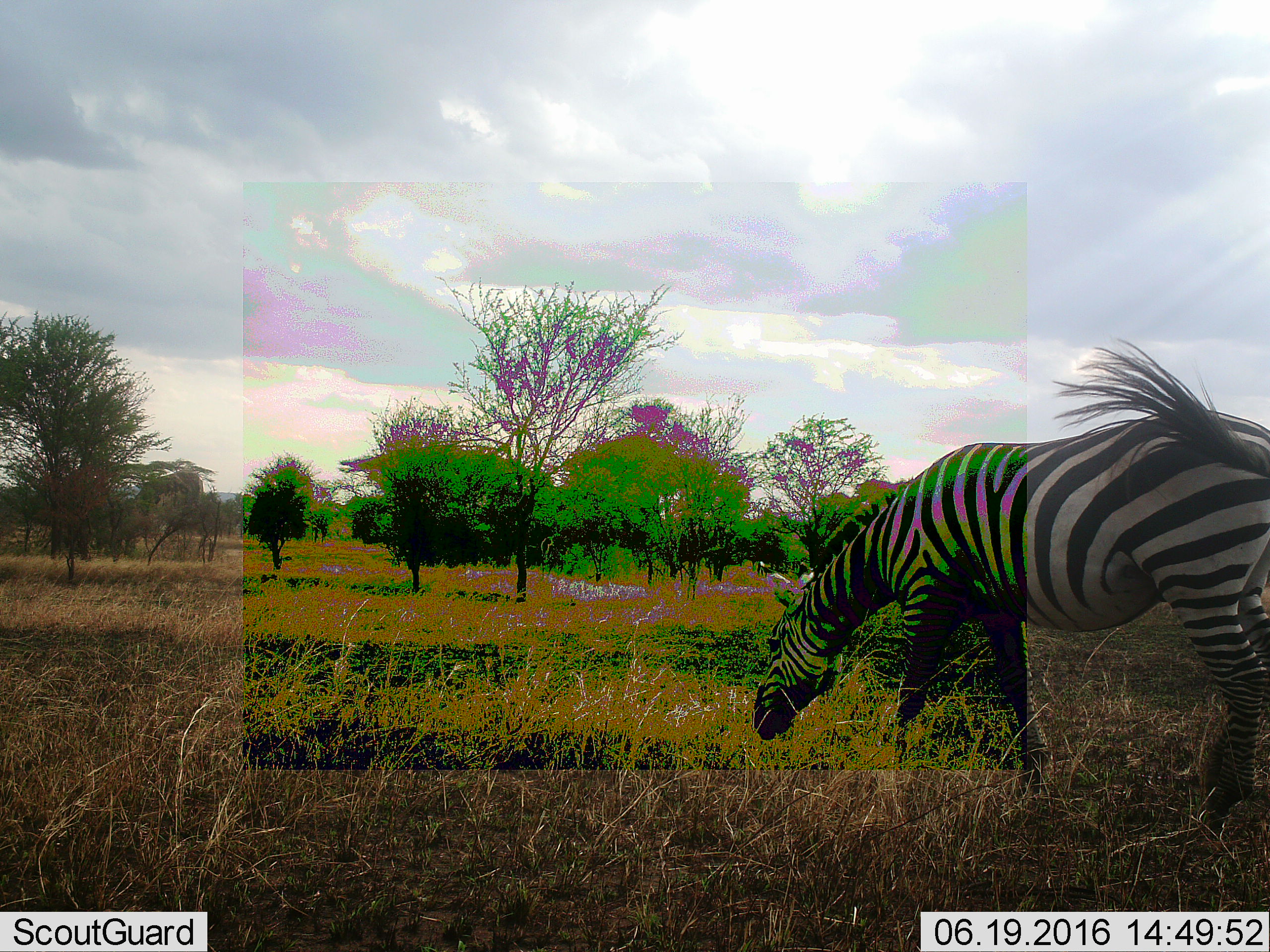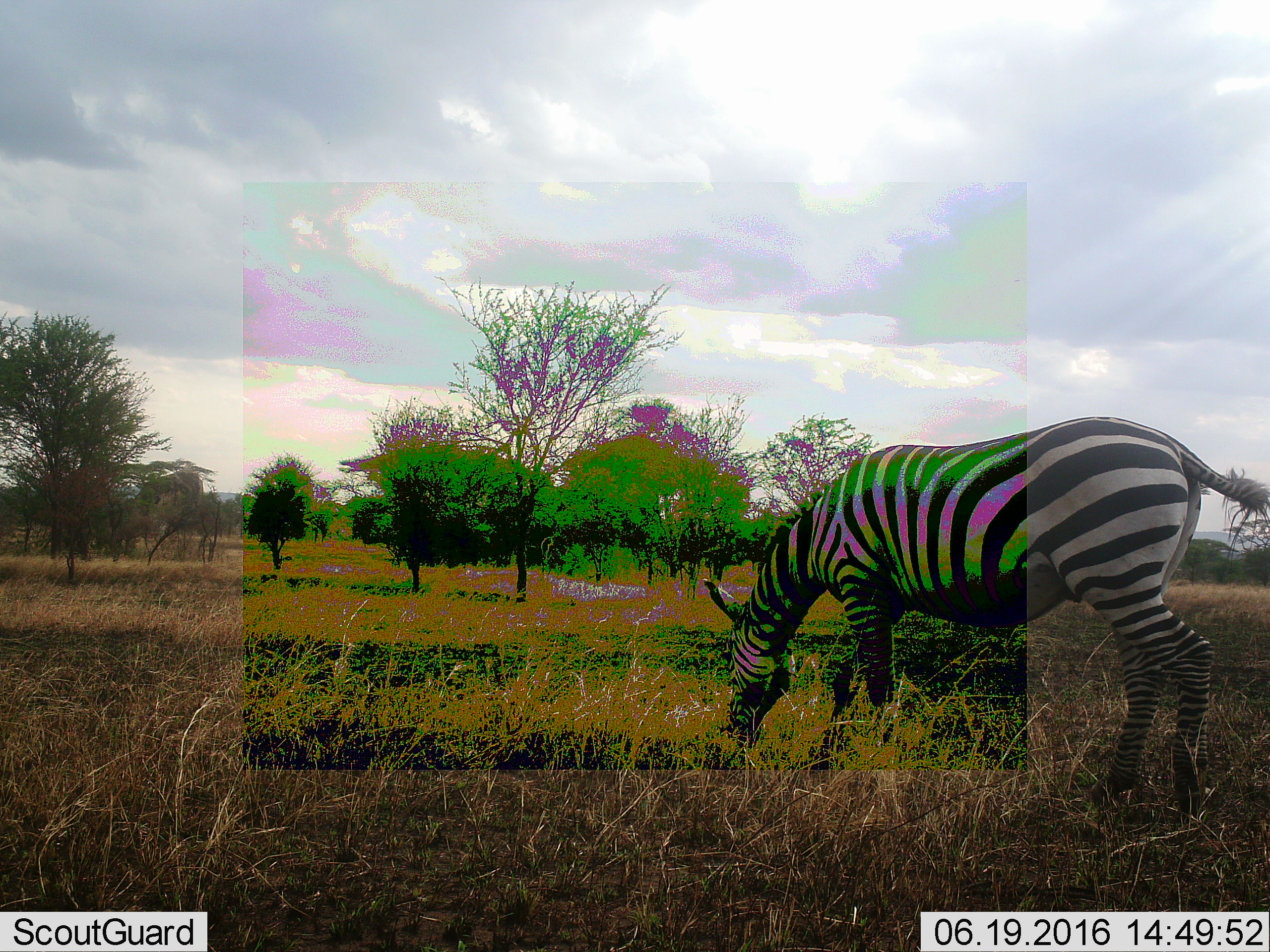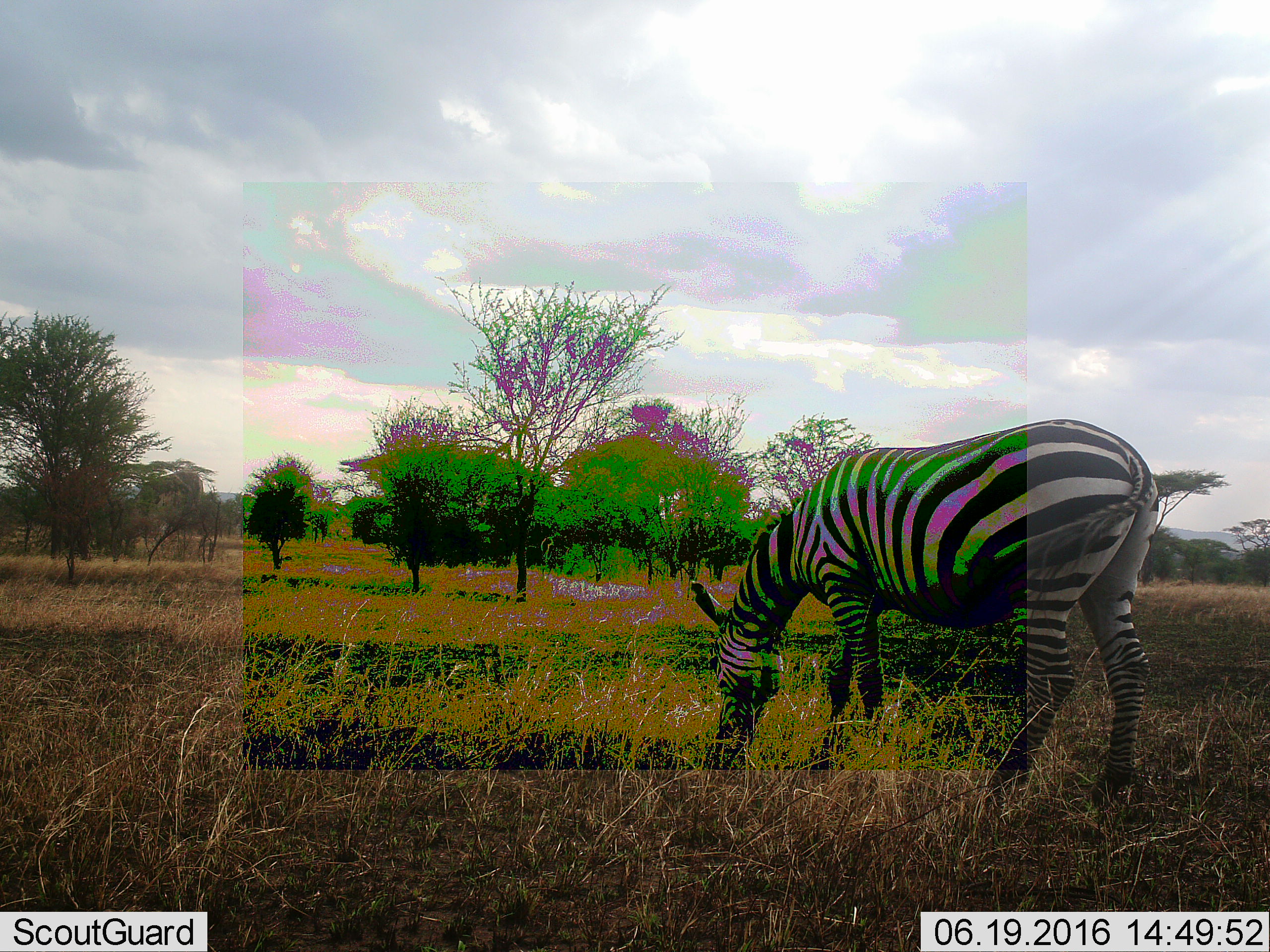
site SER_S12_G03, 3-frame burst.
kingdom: Animalia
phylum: Chordata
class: Mammalia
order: Perissodactyla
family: Equidae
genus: Equus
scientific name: Equus quagga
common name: plains zebra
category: zebraplains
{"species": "zebraplains (plains zebra) (Equus quagga)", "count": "1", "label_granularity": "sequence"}